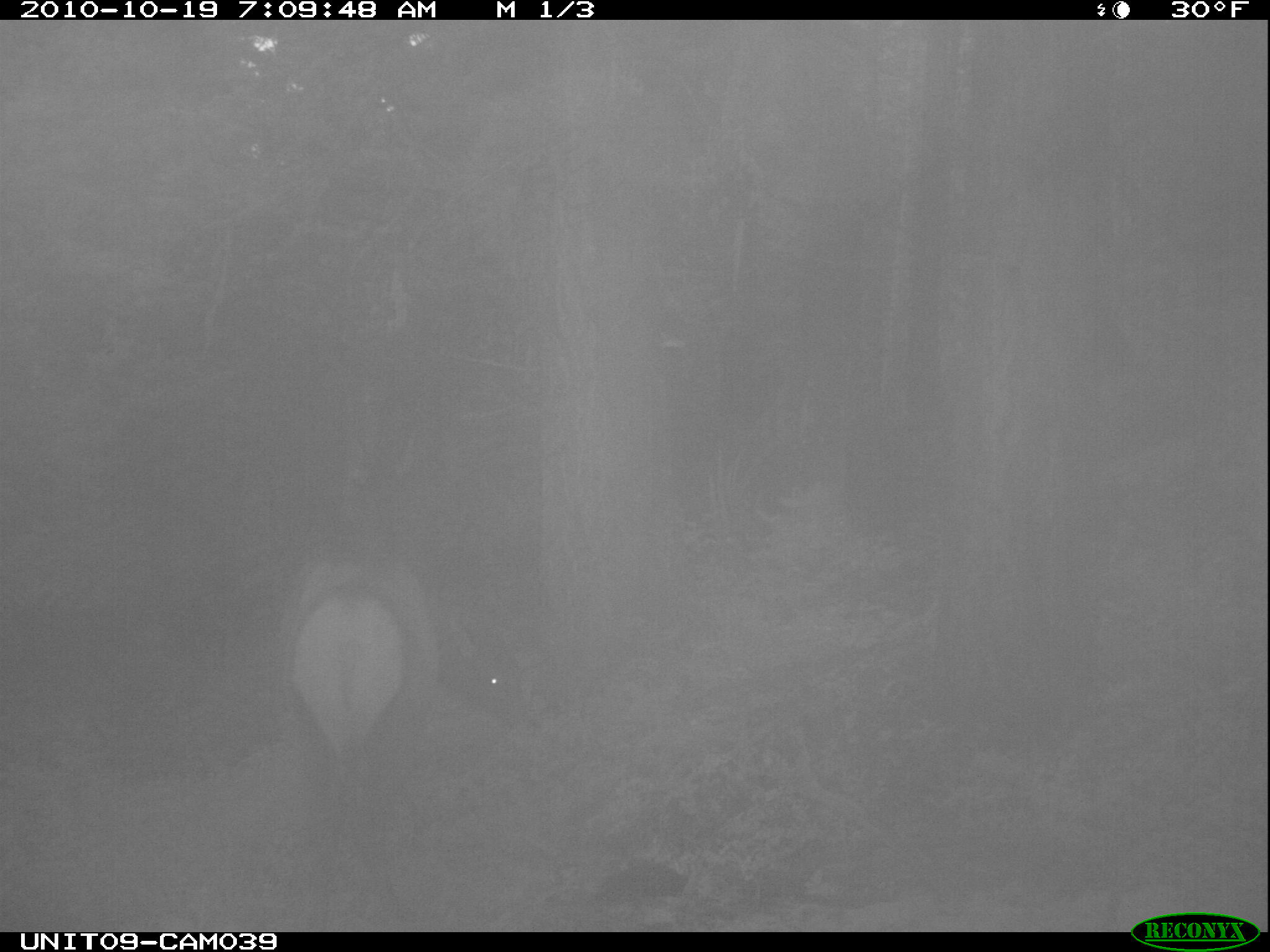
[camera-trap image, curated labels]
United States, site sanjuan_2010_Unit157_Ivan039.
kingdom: Animalia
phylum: Chordata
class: Mammalia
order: Artiodactyla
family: Cervidae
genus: Cervus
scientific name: Cervus elaphus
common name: red deer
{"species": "Cervus elaphus (red deer)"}